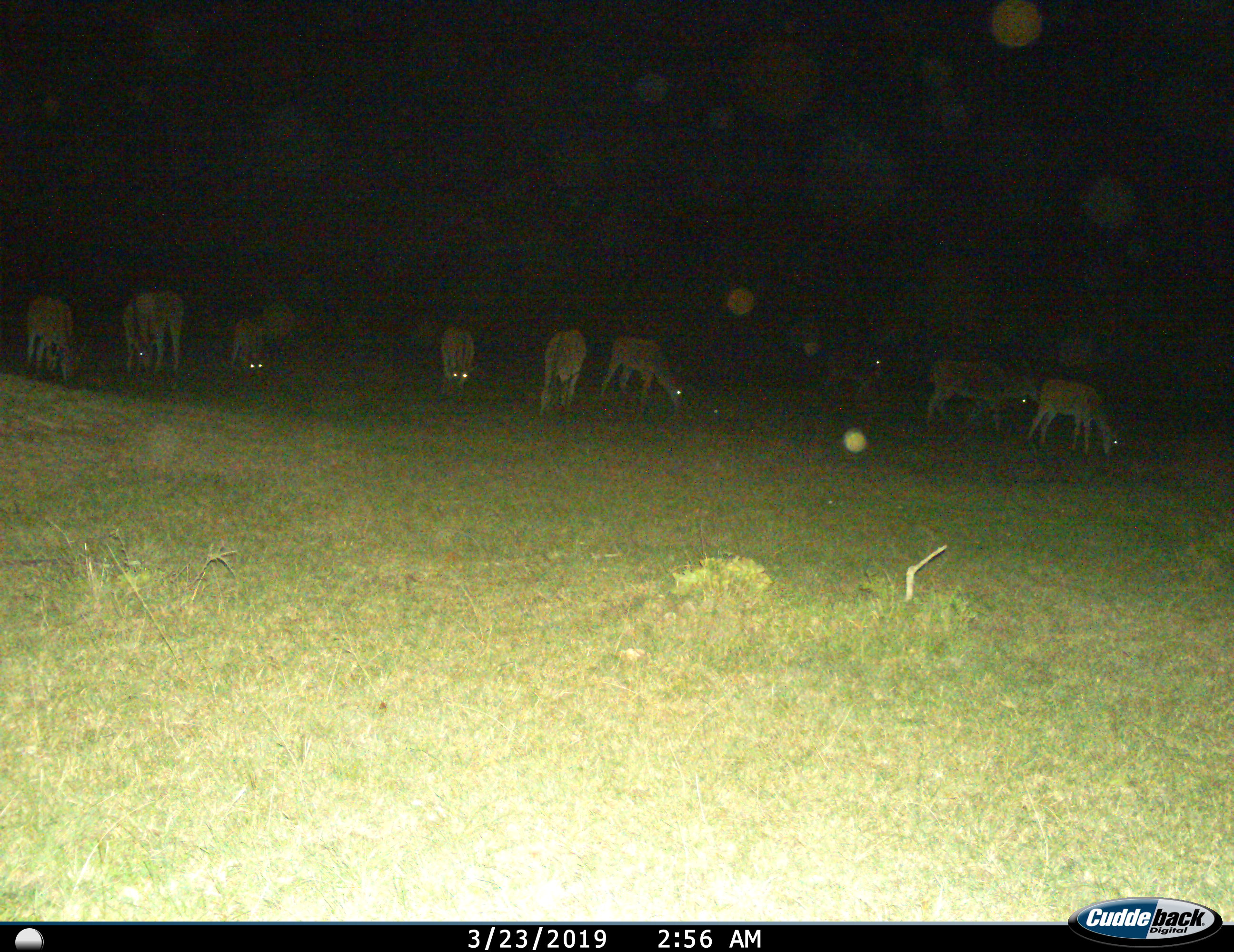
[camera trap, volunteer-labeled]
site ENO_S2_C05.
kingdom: Animalia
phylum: Chordata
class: Mammalia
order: Artiodactyla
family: Bovidae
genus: Tragelaphus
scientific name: Tragelaphus oryx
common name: eland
Eland (Tragelaphus oryx), count 10. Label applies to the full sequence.